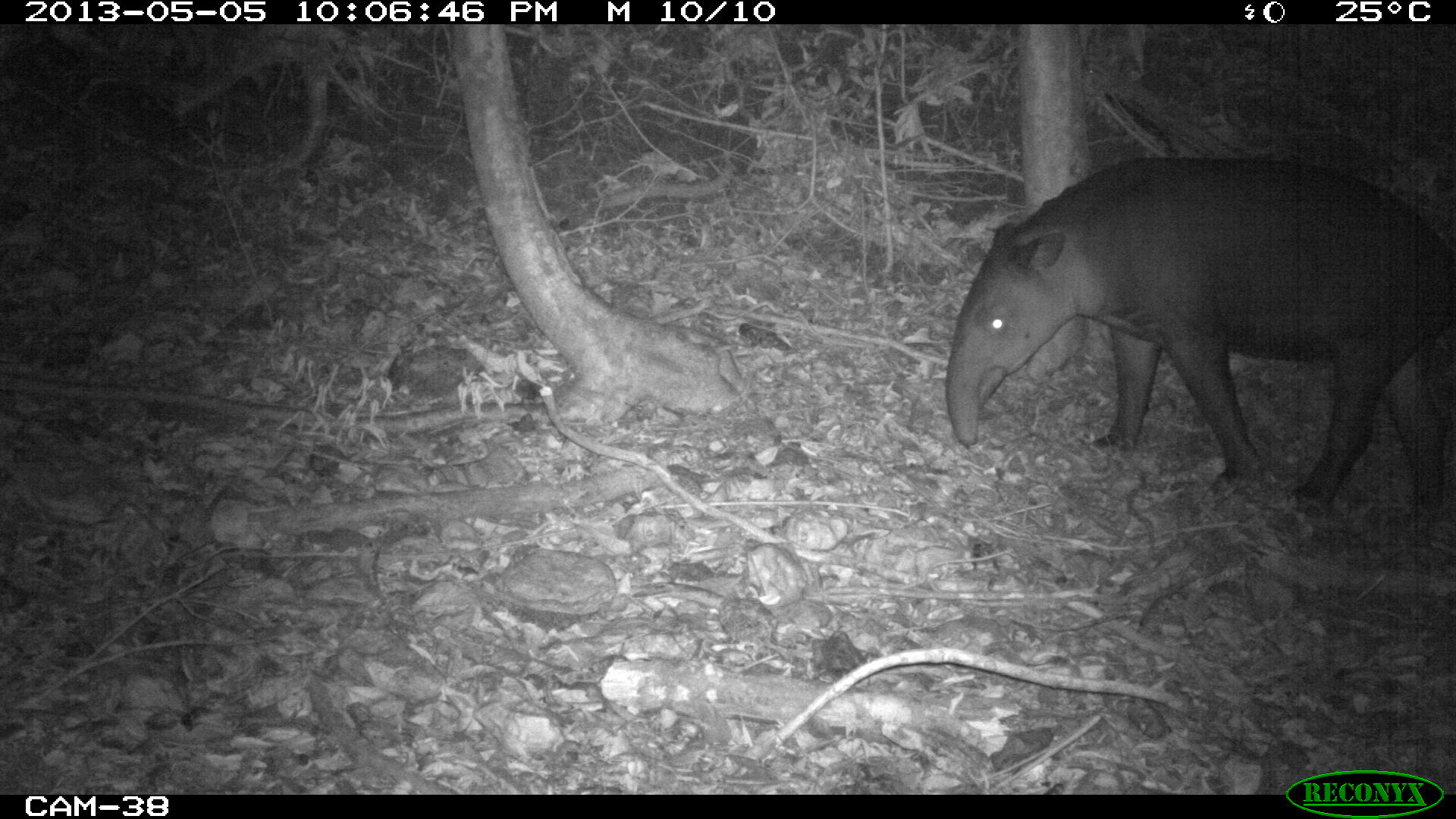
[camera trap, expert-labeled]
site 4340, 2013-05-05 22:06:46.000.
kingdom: Animalia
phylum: Chordata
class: Mammalia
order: Perissodactyla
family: Tapiridae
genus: Tapirus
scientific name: Tapirus bairdii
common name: baird's tapir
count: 1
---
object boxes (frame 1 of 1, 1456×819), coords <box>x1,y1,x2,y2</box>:
tapirus bairdii: <box>943,151,1455,521</box>